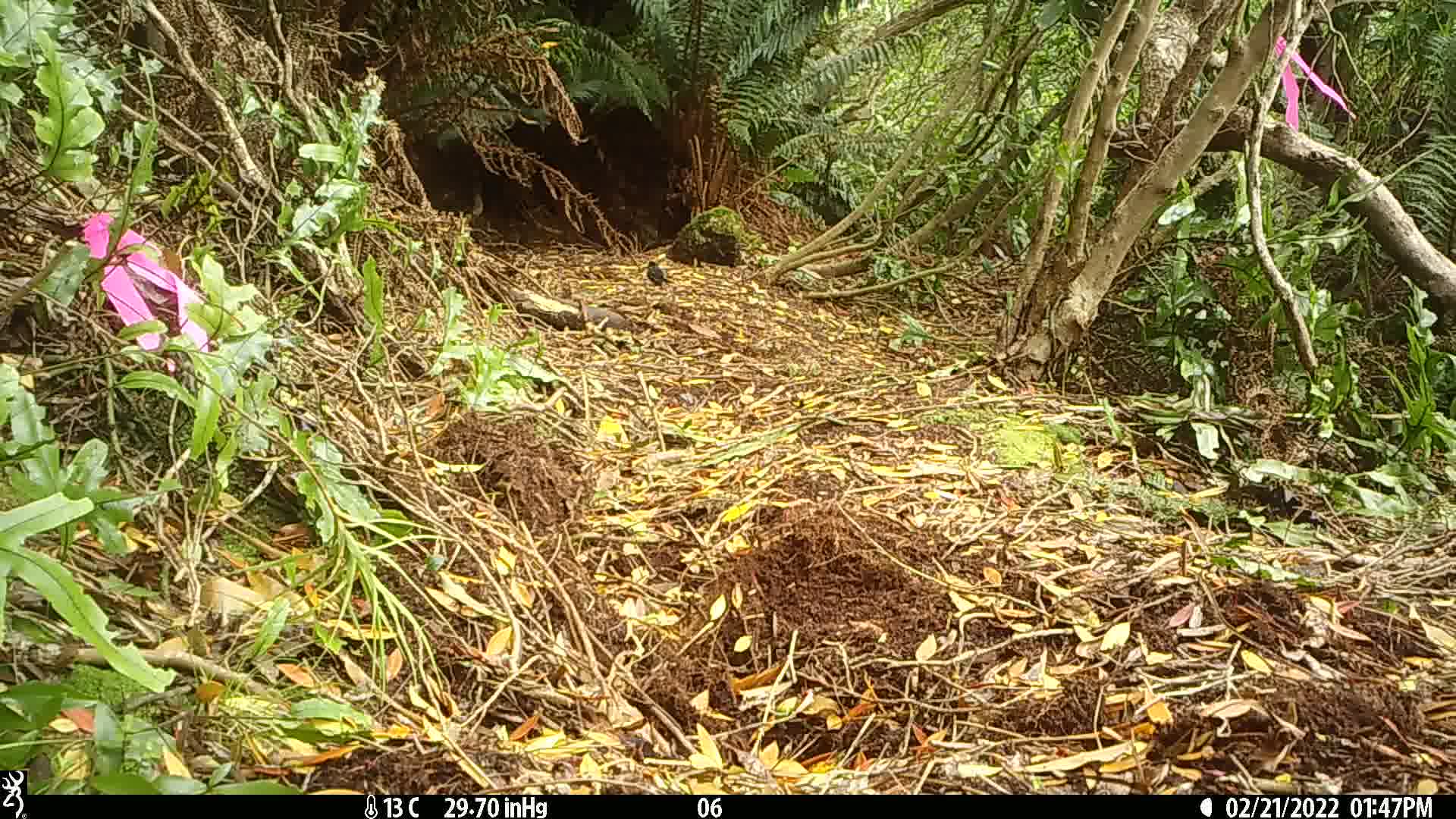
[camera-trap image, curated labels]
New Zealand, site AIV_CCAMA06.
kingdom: Animalia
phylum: Chordata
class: Aves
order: Passeriformes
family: Petroicidae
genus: Petroica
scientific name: Petroica macrocephala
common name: tomtit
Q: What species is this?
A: Tomtit (Petroica macrocephala).